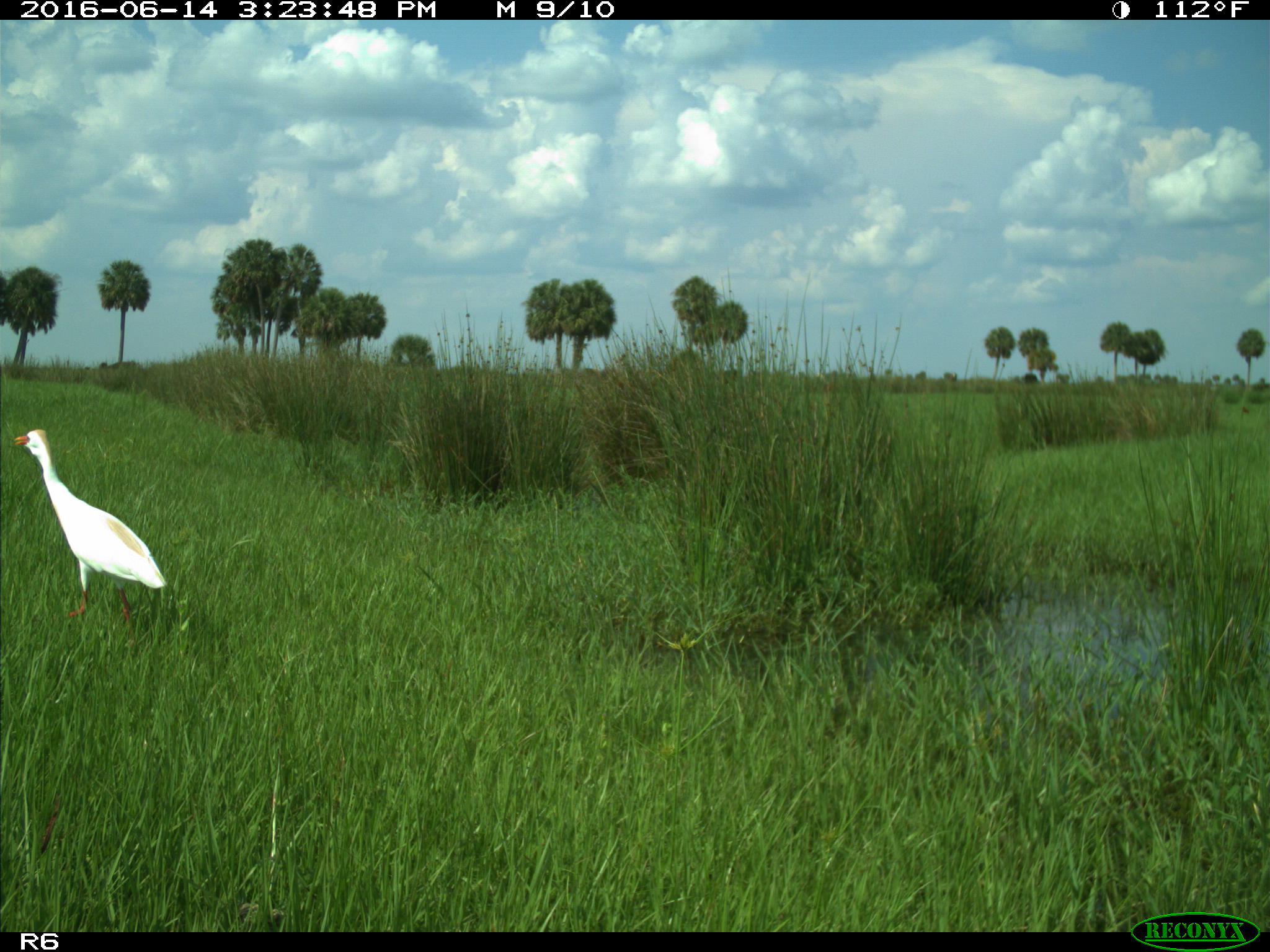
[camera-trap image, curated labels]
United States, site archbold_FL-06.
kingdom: Animalia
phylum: Chordata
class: Aves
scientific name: Aves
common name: birds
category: unidentified bird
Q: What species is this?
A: Unidentified bird (birds) (Aves).